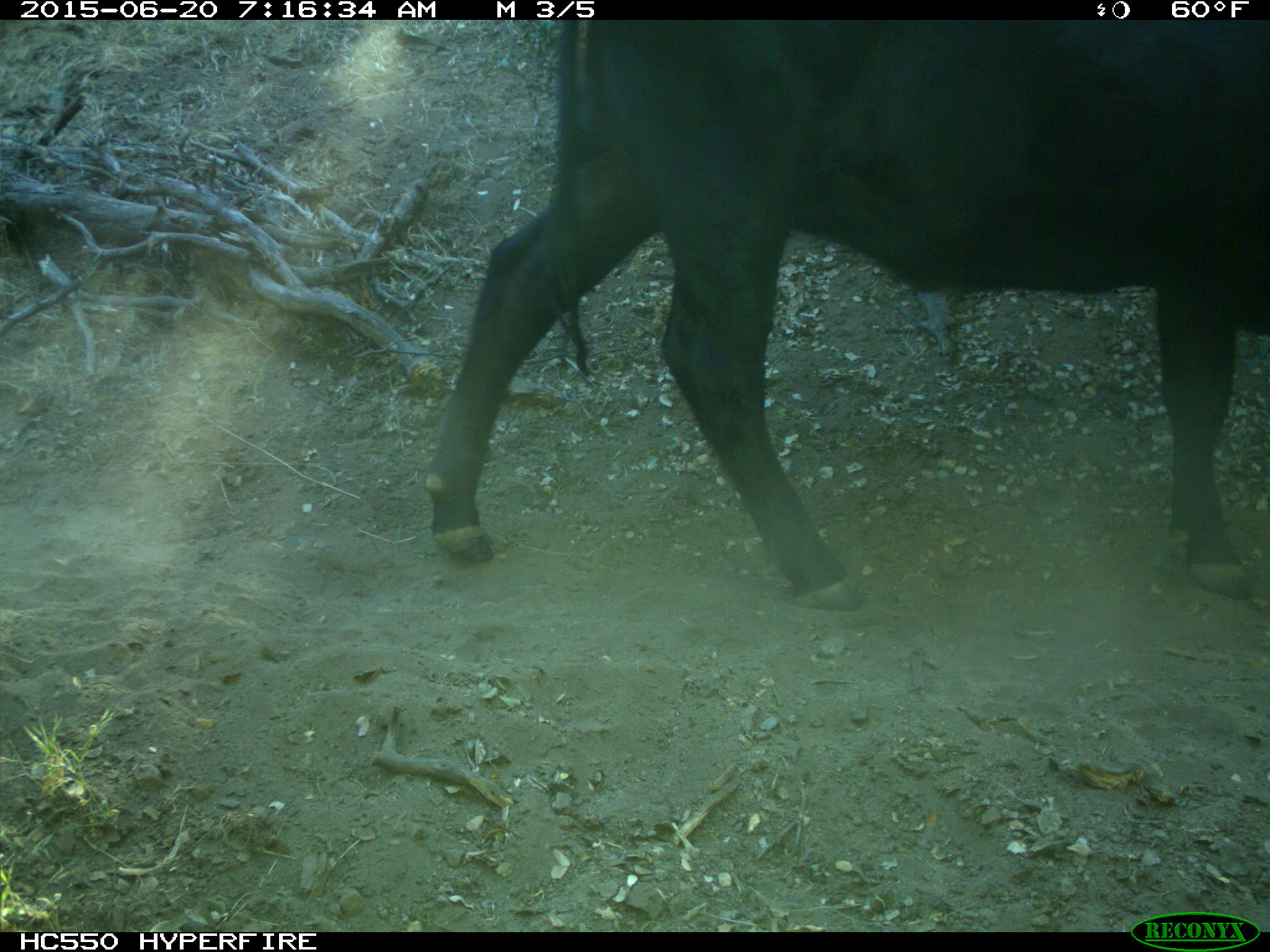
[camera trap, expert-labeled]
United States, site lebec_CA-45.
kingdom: Animalia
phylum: Chordata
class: Mammalia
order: Artiodactyla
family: Bovidae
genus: Bos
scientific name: Bos taurus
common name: domestic cow